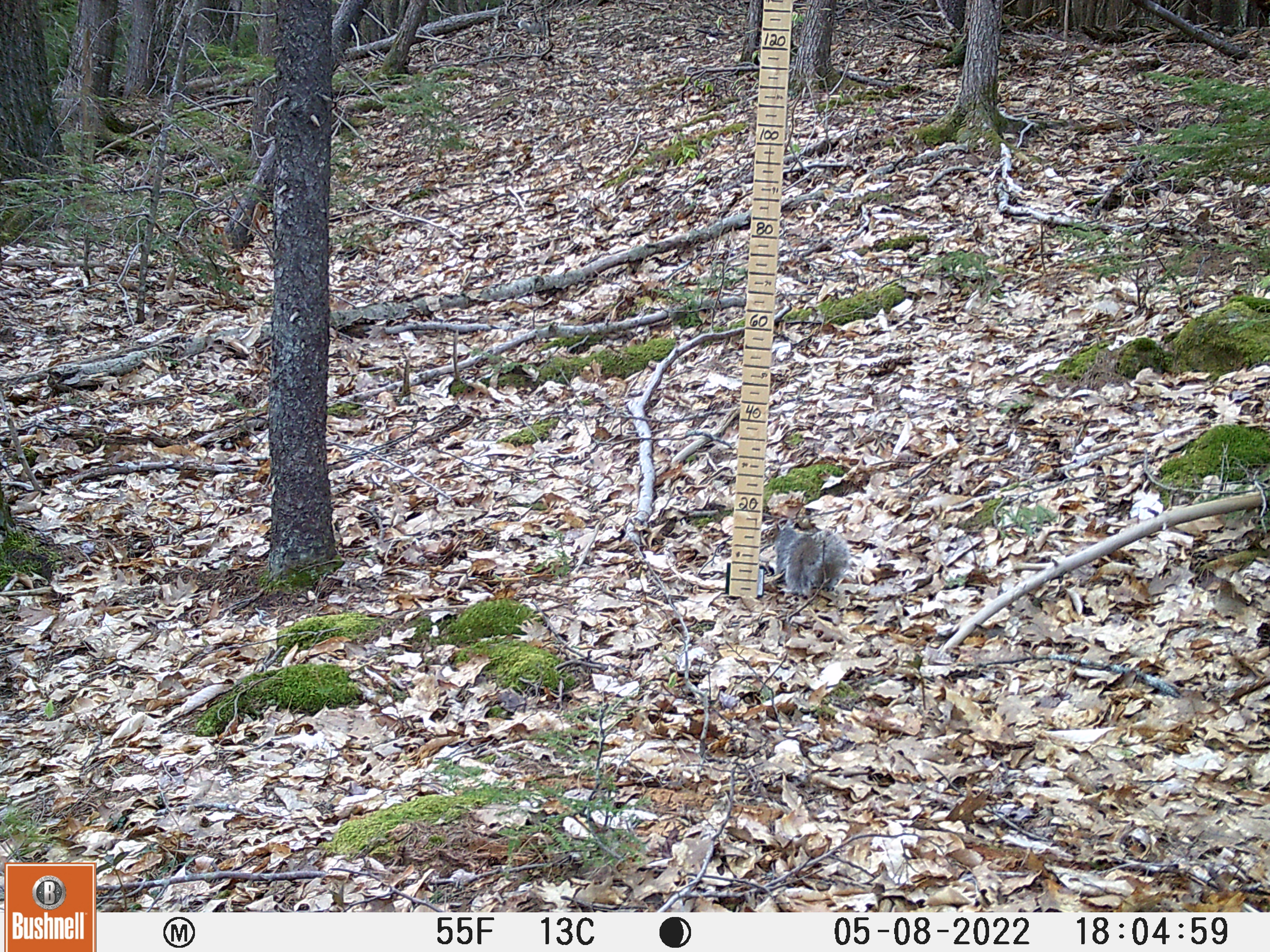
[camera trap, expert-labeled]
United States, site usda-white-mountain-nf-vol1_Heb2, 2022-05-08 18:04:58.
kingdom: Animalia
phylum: Chordata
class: Mammalia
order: Rodentia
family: Sciuridae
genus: Sciurus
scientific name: Sciurus carolinensis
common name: gray squirrel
Gray squirrel (Sciurus carolinensis).